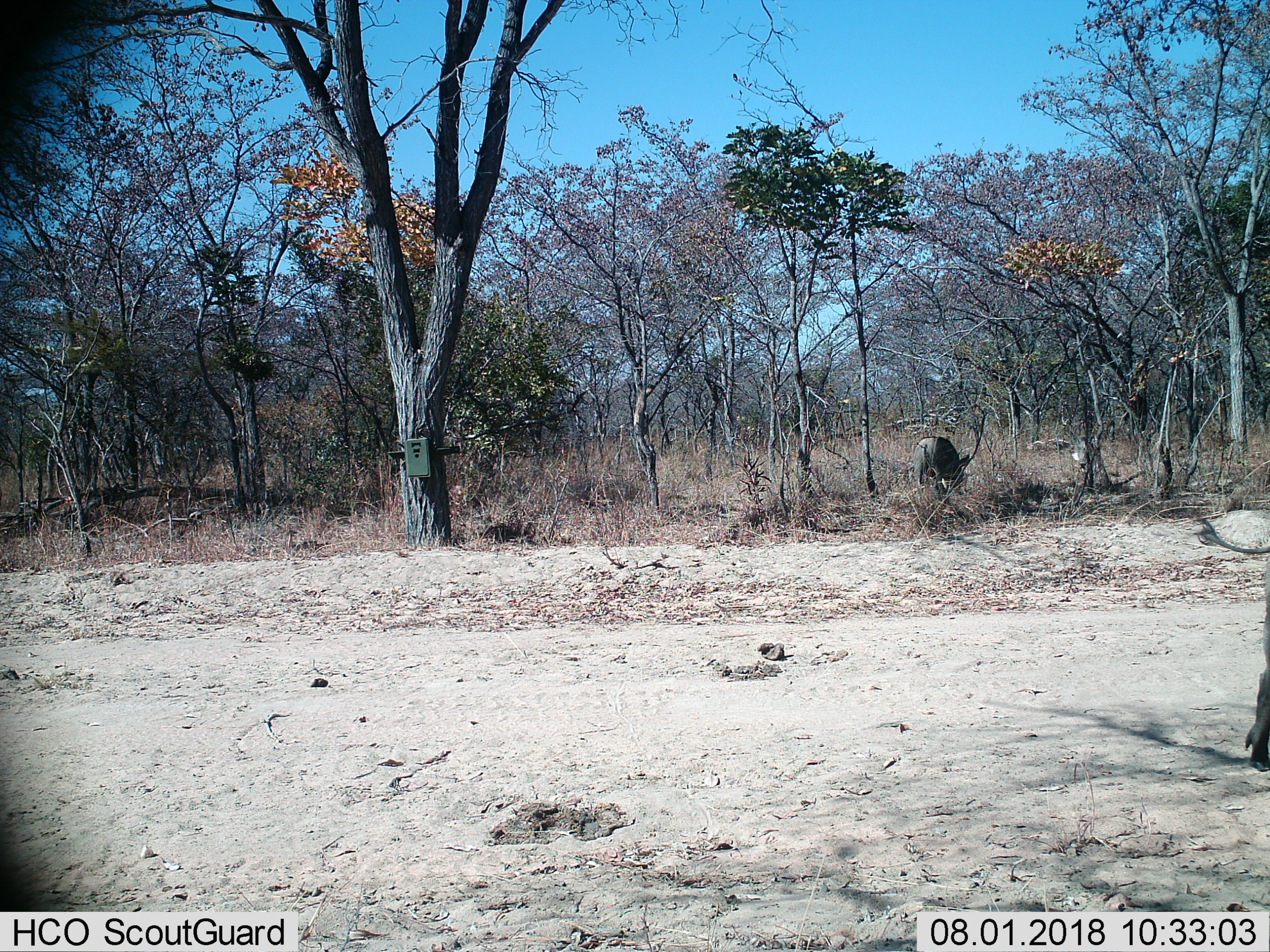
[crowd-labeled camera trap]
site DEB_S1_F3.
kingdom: Animalia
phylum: Chordata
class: Mammalia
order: Artiodactyla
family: Suidae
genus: Phacochoerus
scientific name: Phacochoerus africanus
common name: warthog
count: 2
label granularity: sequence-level